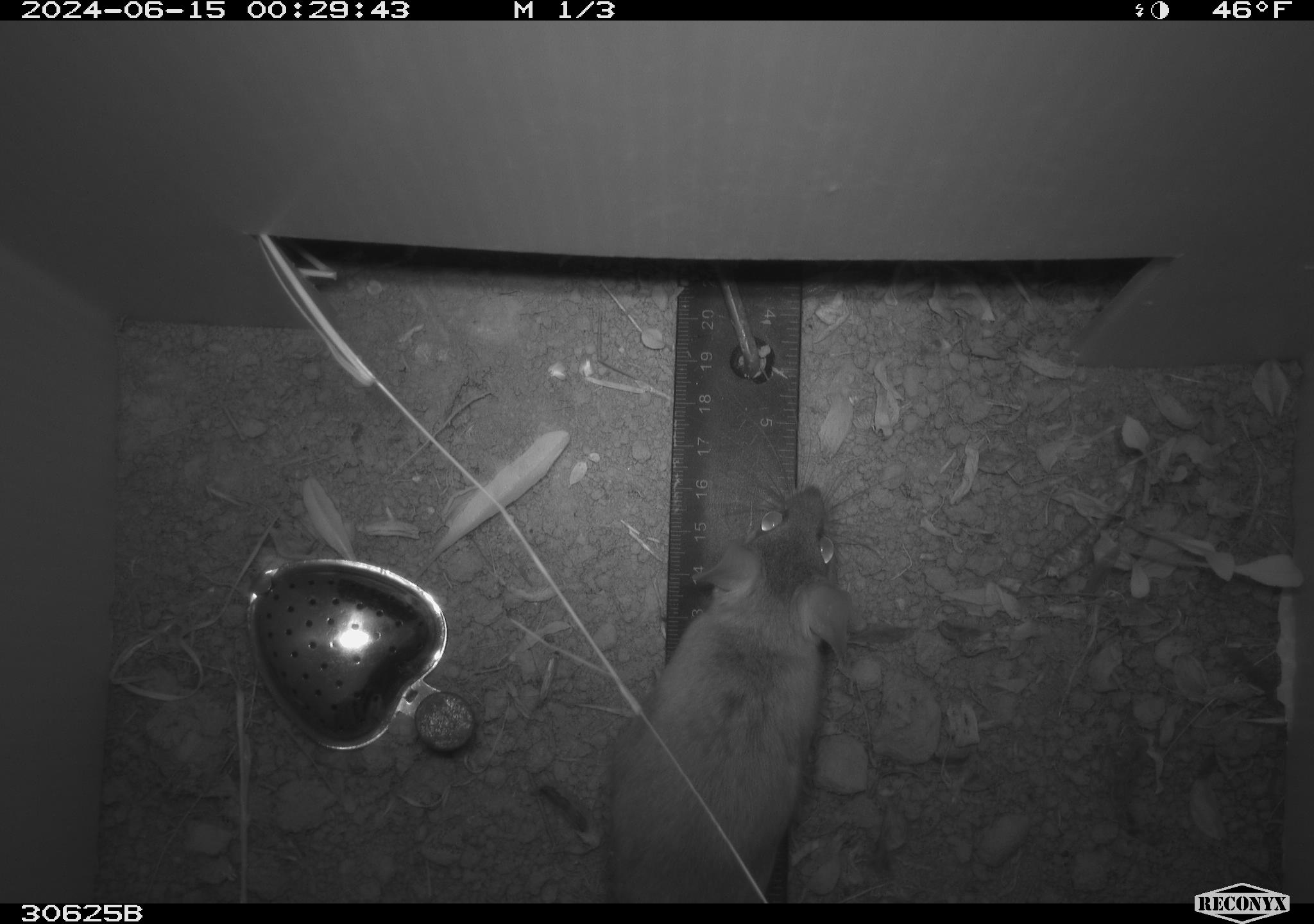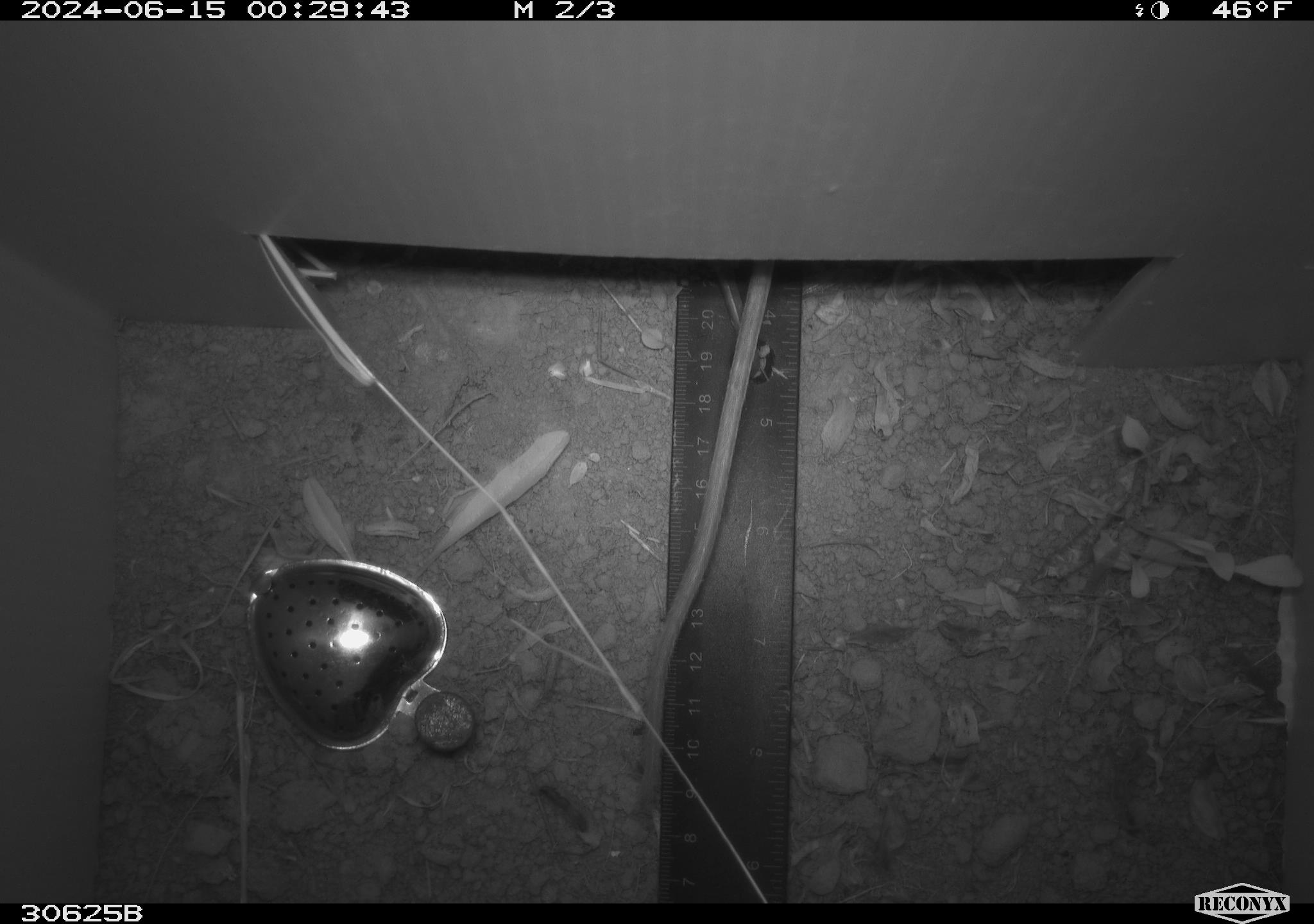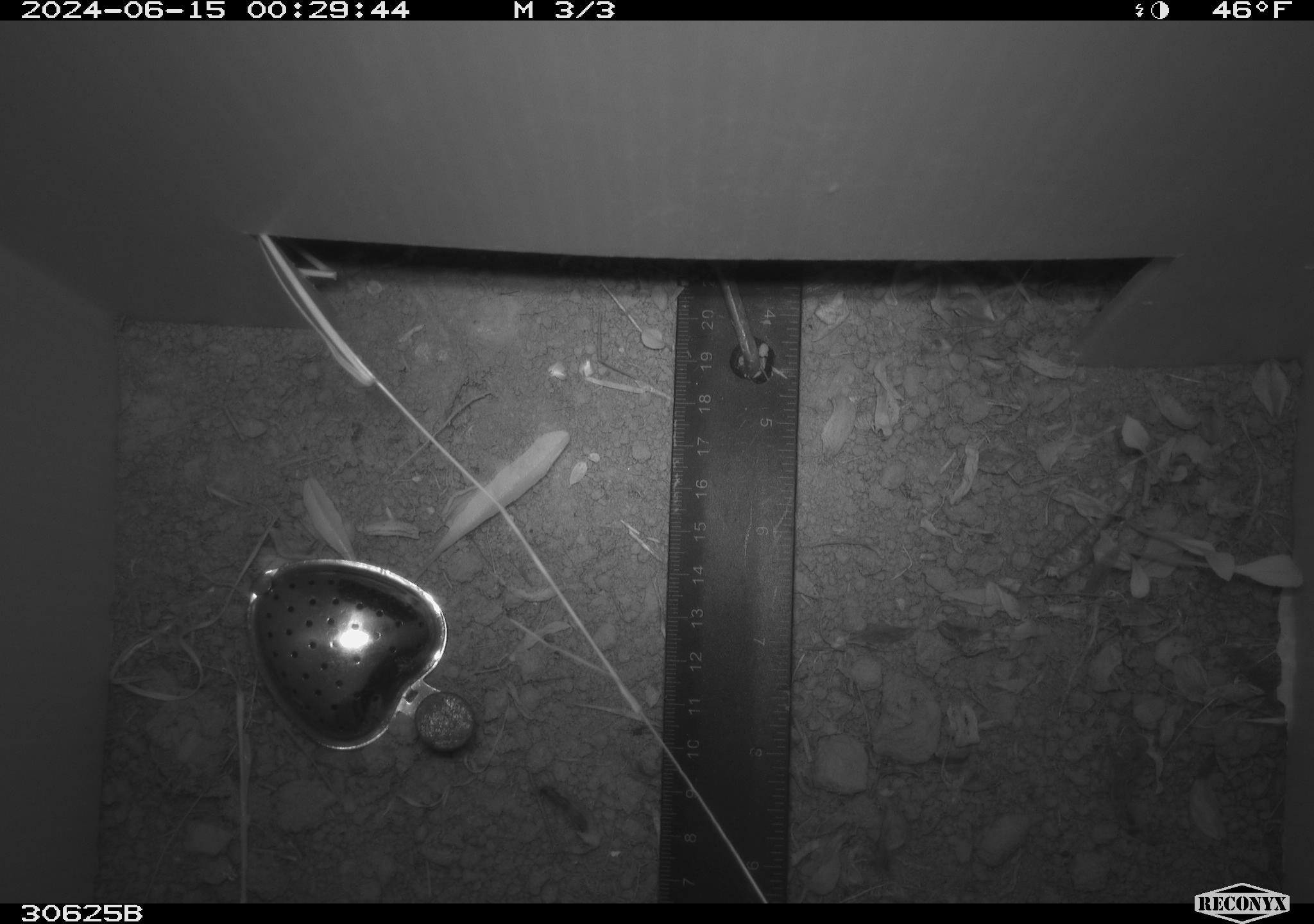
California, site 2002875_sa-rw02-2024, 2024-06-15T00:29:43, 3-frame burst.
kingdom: Animalia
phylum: Chordata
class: Mammalia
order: Rodentia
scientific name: Rodentia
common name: rodent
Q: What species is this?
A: Rodent (Rodentia).